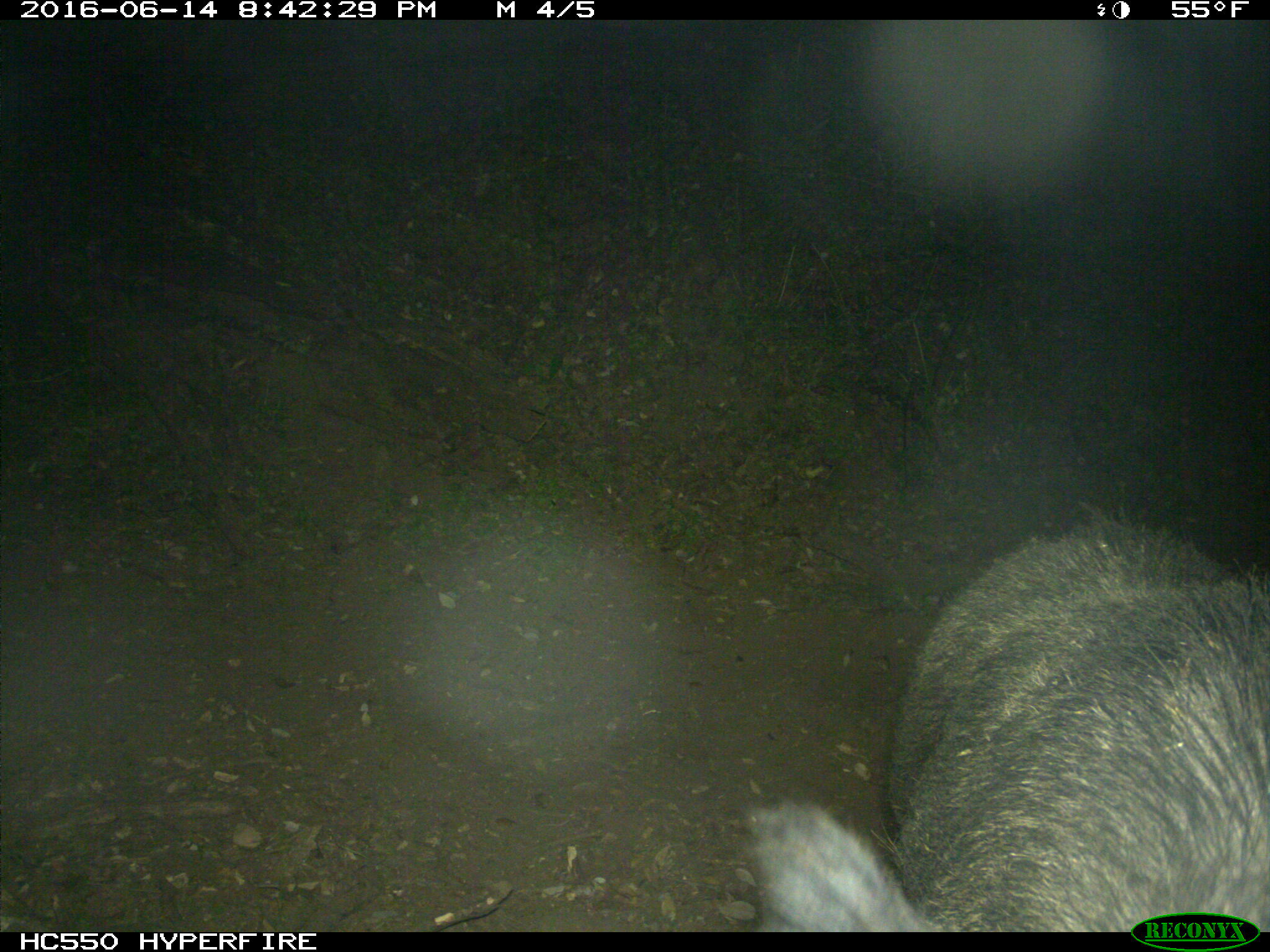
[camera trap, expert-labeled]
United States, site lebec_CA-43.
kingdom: Animalia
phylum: Chordata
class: Mammalia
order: Artiodactyla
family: Suidae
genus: Sus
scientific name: Sus scrofa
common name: wild boar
Sus scrofa (wild boar).